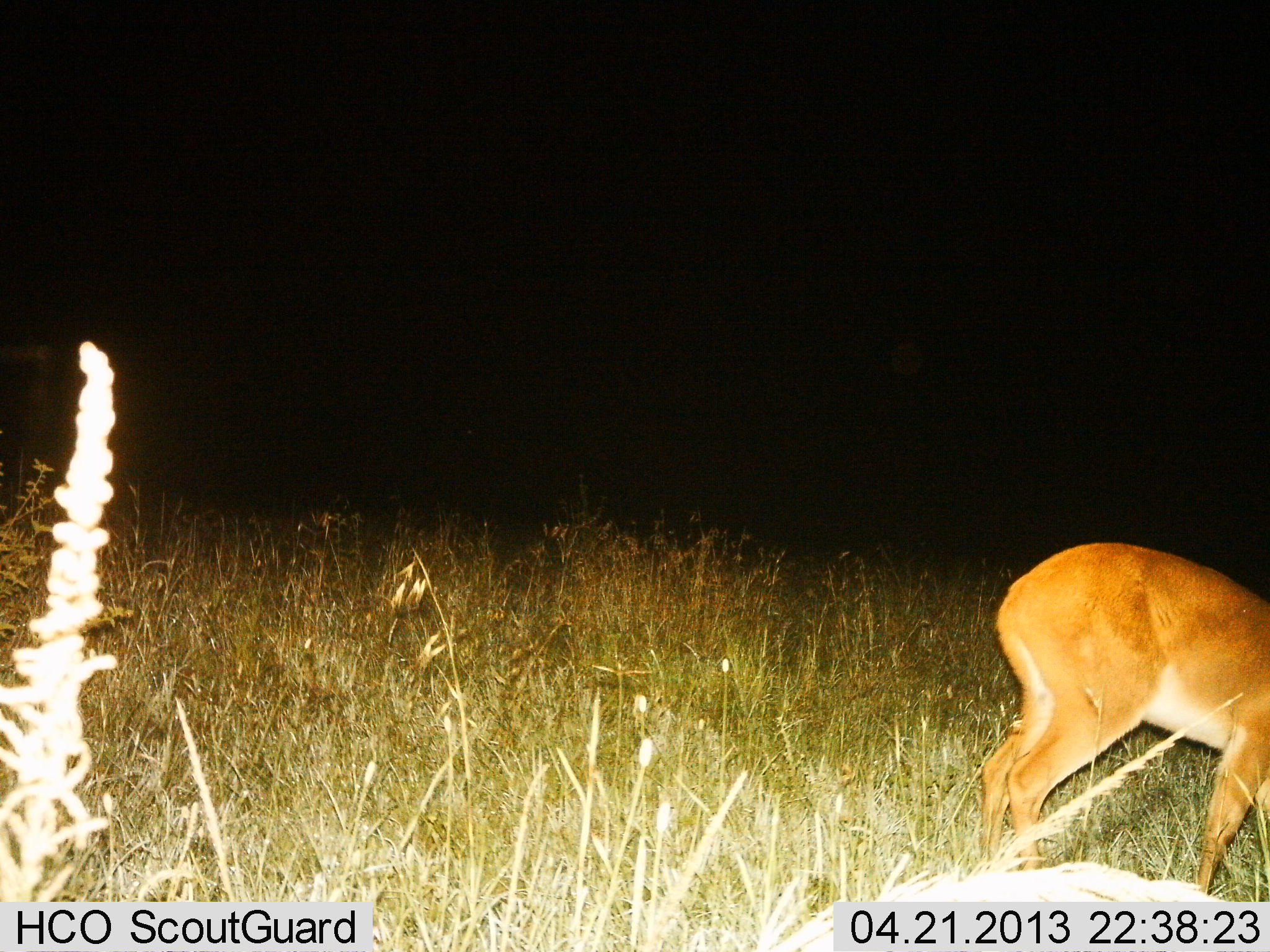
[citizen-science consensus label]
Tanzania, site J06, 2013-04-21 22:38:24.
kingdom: Animalia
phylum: Chordata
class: Mammalia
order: Artiodactyla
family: Bovidae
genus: Redunca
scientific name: Redunca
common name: reedbuck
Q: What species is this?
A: Reedbuck (Redunca).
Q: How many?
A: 1.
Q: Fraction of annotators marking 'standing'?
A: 43%.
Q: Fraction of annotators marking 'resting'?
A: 0%.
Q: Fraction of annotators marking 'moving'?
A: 5%.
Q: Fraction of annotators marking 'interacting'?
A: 0%.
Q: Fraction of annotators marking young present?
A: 0%.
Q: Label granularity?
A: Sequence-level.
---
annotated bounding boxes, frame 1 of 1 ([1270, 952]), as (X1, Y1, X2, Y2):
animal: (978, 542, 1270, 901)